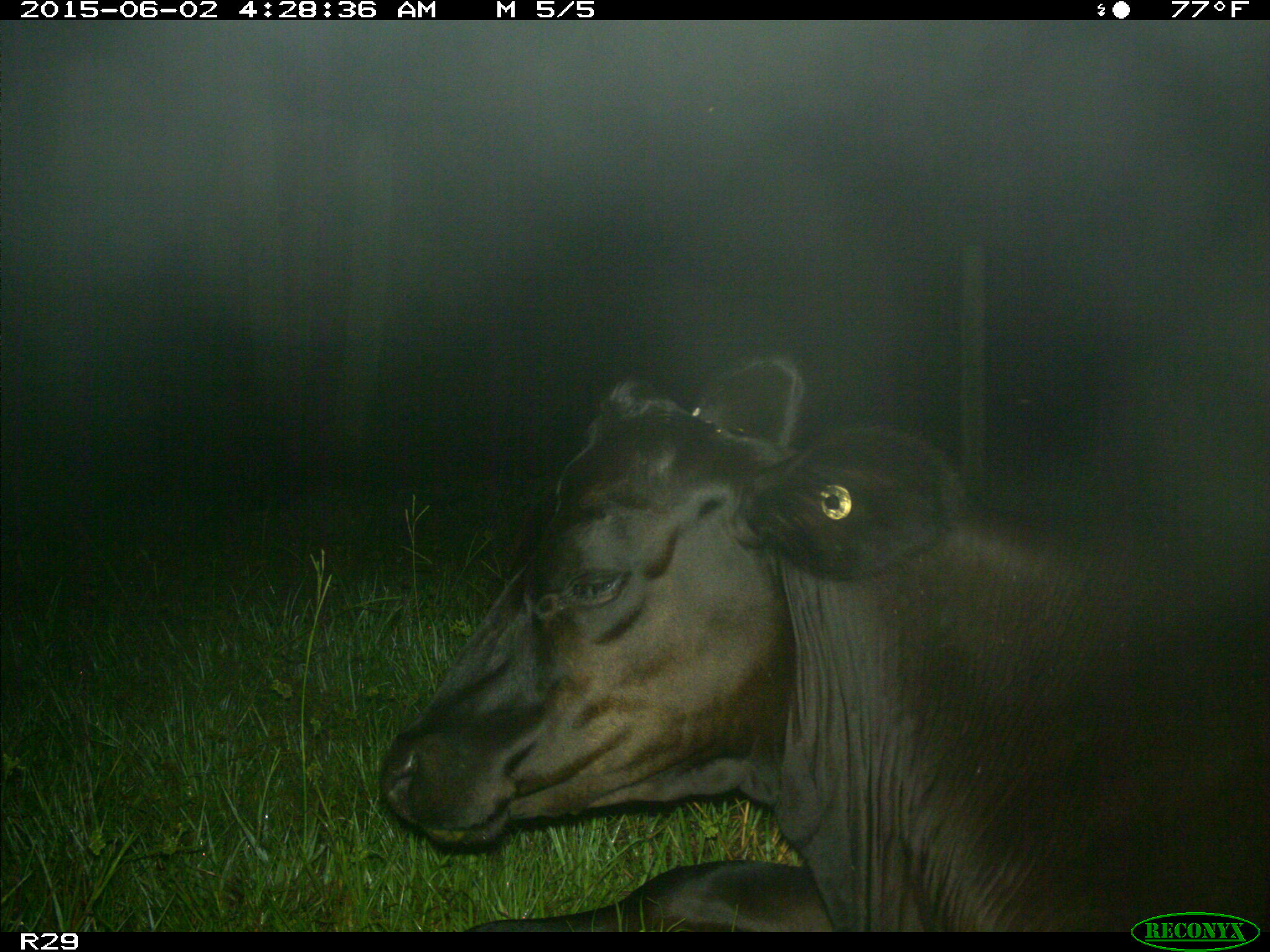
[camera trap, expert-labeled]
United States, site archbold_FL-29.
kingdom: Animalia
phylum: Chordata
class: Mammalia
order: Artiodactyla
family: Bovidae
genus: Bos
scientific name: Bos taurus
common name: domestic cow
Bos taurus (domestic cow).